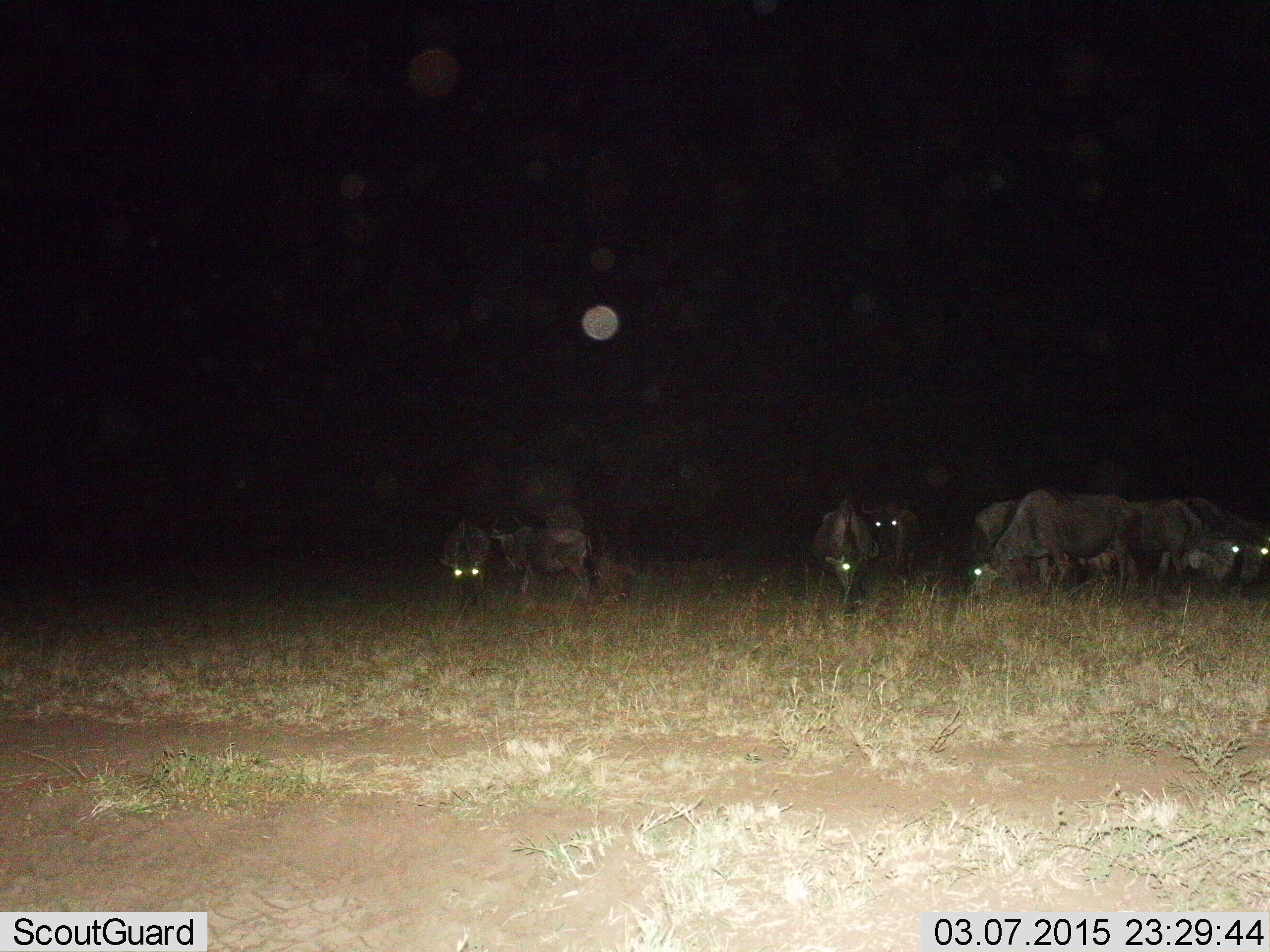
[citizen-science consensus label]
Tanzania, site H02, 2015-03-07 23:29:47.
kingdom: Animalia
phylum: Chordata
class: Mammalia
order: Artiodactyla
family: Bovidae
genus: Connochaetes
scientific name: Connochaetes taurinus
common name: blue wildebeest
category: wildebeest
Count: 8.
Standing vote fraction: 60%.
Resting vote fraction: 0%.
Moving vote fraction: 0%.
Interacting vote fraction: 0%.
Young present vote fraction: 10%.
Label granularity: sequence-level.